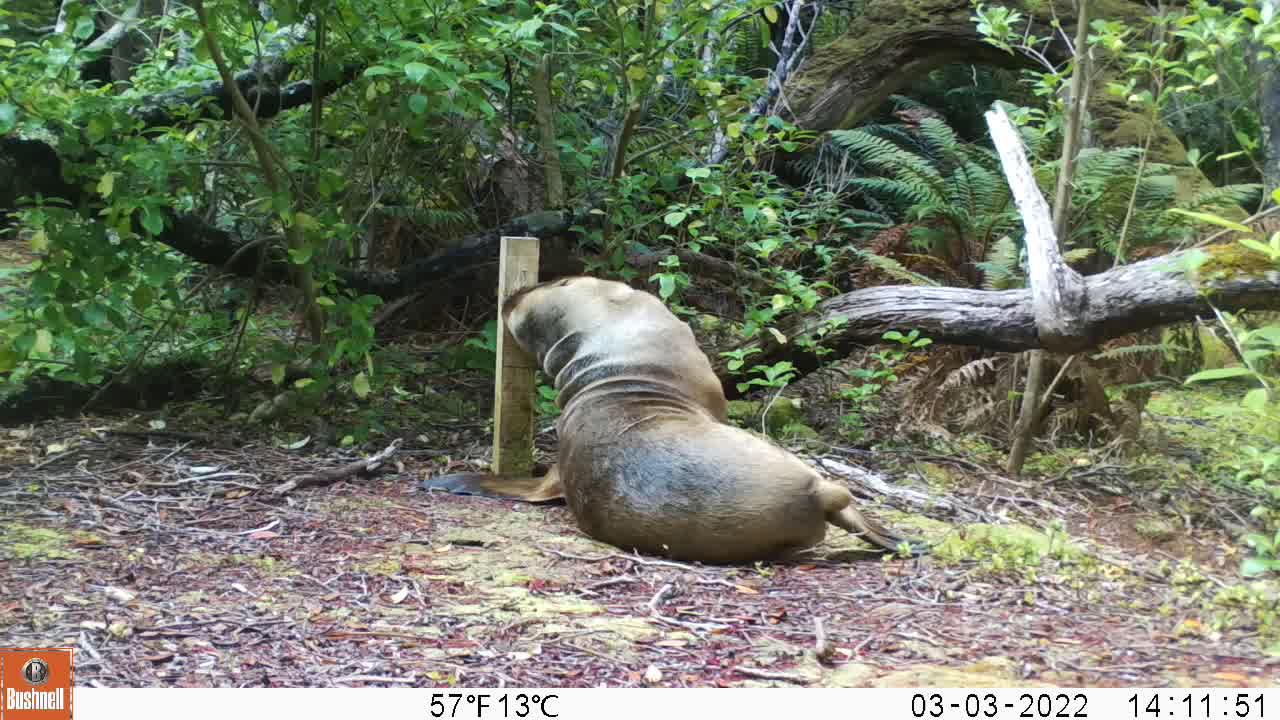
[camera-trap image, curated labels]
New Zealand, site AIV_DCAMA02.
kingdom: Animalia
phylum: Chordata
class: Mammalia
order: Carnivora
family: Otariidae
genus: Phocarctos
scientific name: Phocarctos hookeri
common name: new zealand sea lion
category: sealion